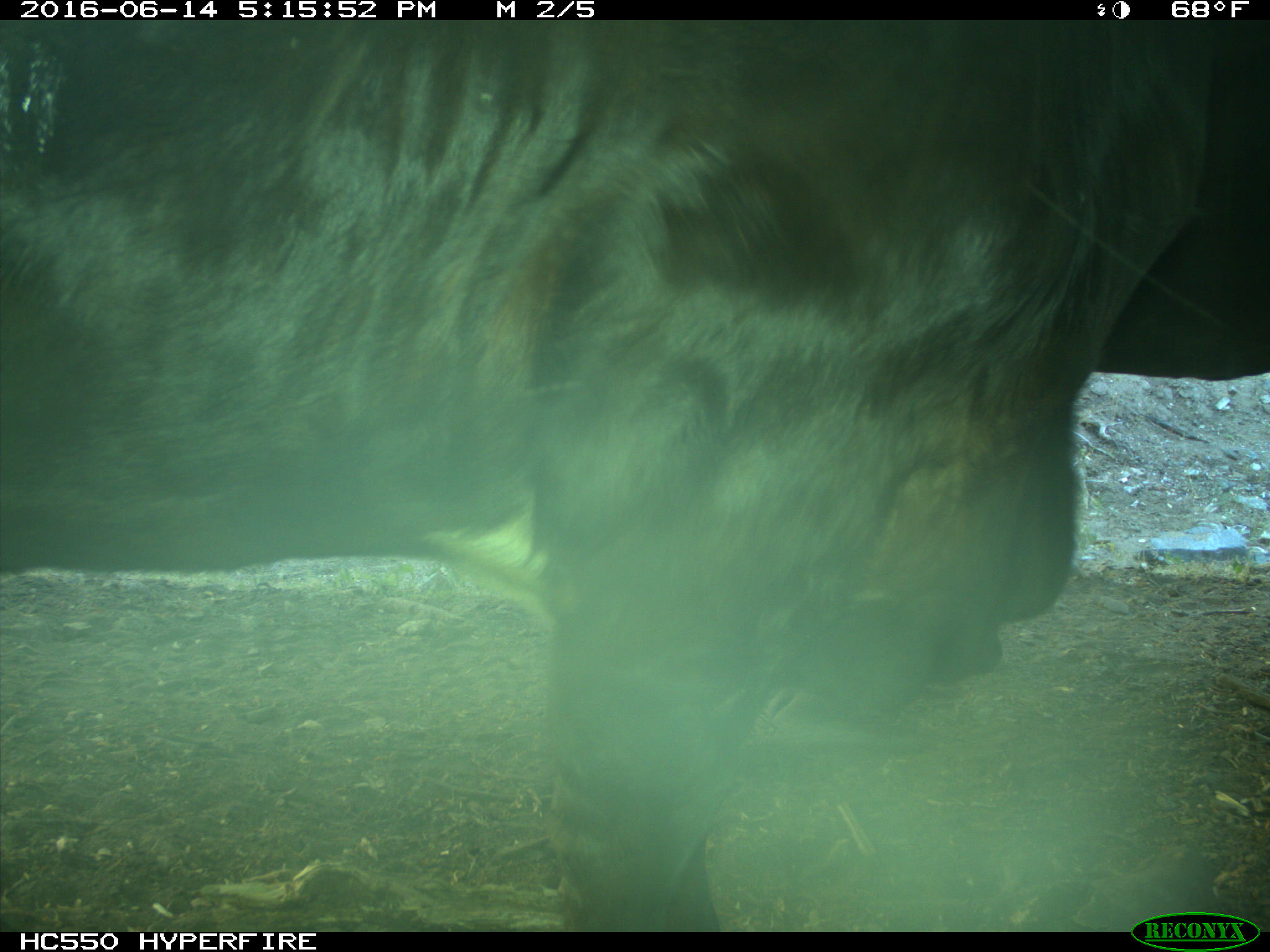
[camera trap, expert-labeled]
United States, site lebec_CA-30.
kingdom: Animalia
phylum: Chordata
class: Mammalia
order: Artiodactyla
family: Bovidae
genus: Bos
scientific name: Bos taurus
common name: domestic cow